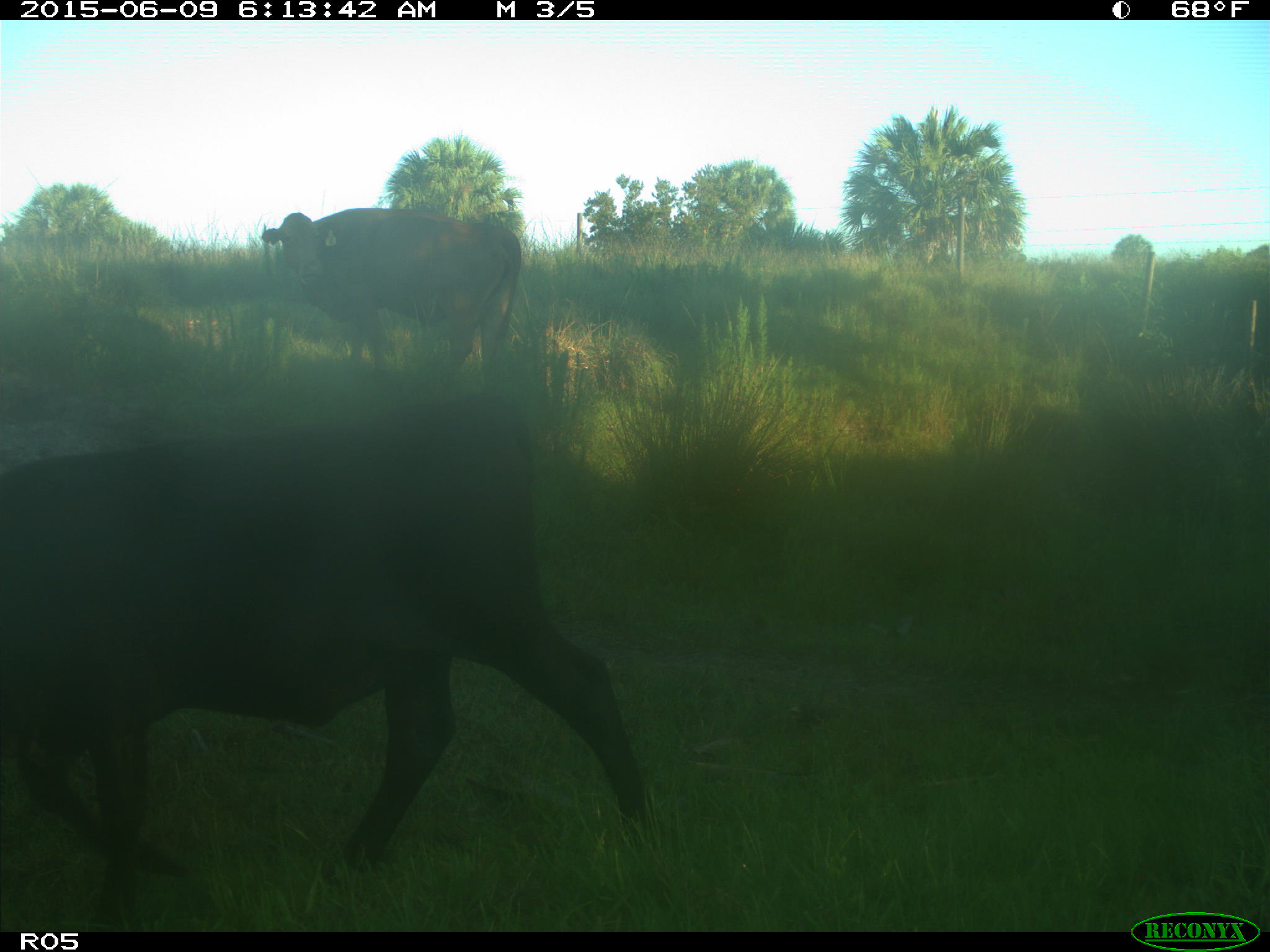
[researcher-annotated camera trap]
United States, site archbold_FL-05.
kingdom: Animalia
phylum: Chordata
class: Mammalia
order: Artiodactyla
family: Bovidae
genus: Bos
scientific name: Bos taurus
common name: domestic cow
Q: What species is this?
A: Bos taurus (domestic cow).